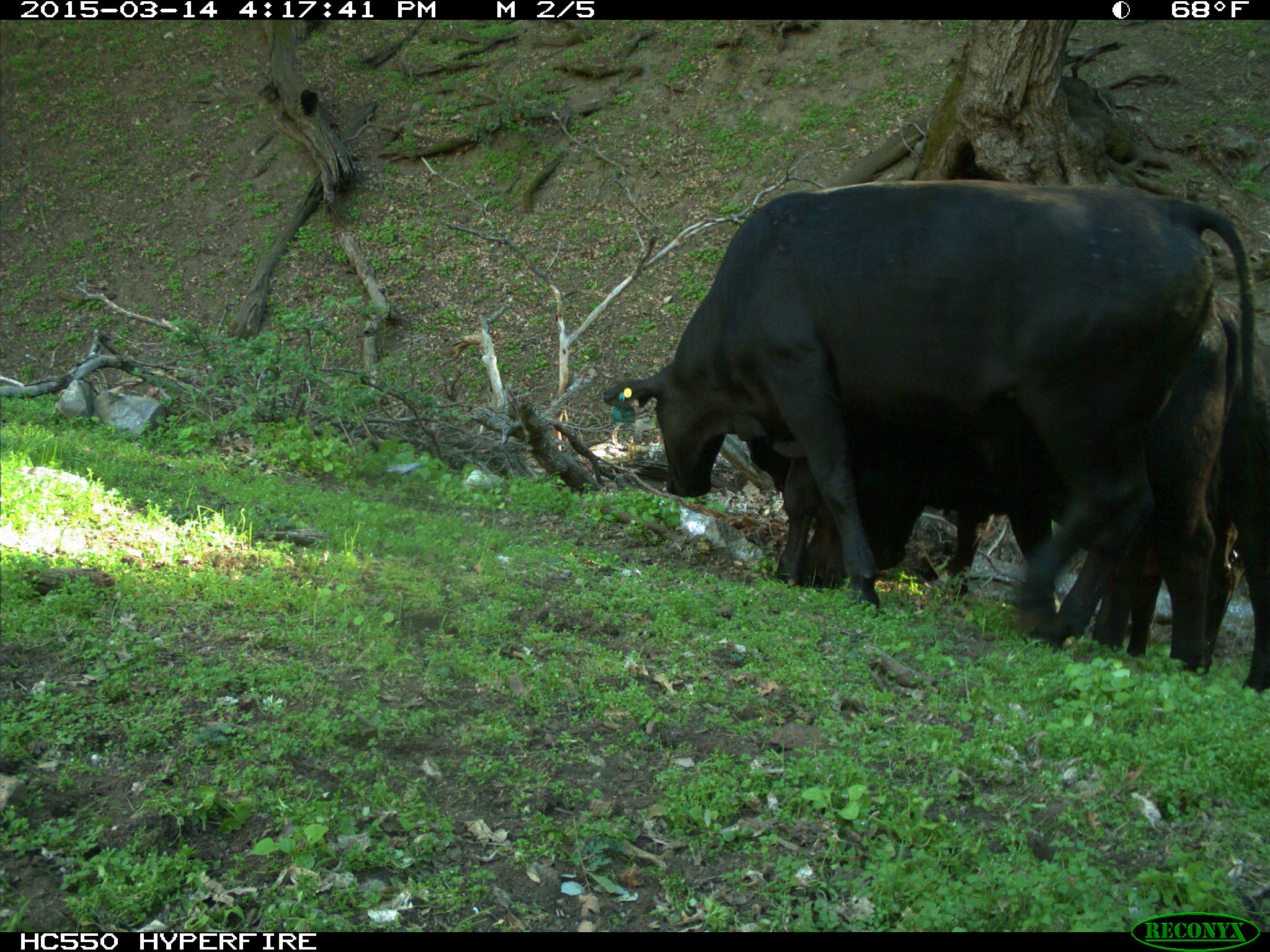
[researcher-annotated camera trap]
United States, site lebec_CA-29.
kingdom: Animalia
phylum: Chordata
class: Mammalia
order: Artiodactyla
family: Bovidae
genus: Bos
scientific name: Bos taurus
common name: domestic cow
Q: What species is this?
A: Bos taurus (domestic cow).